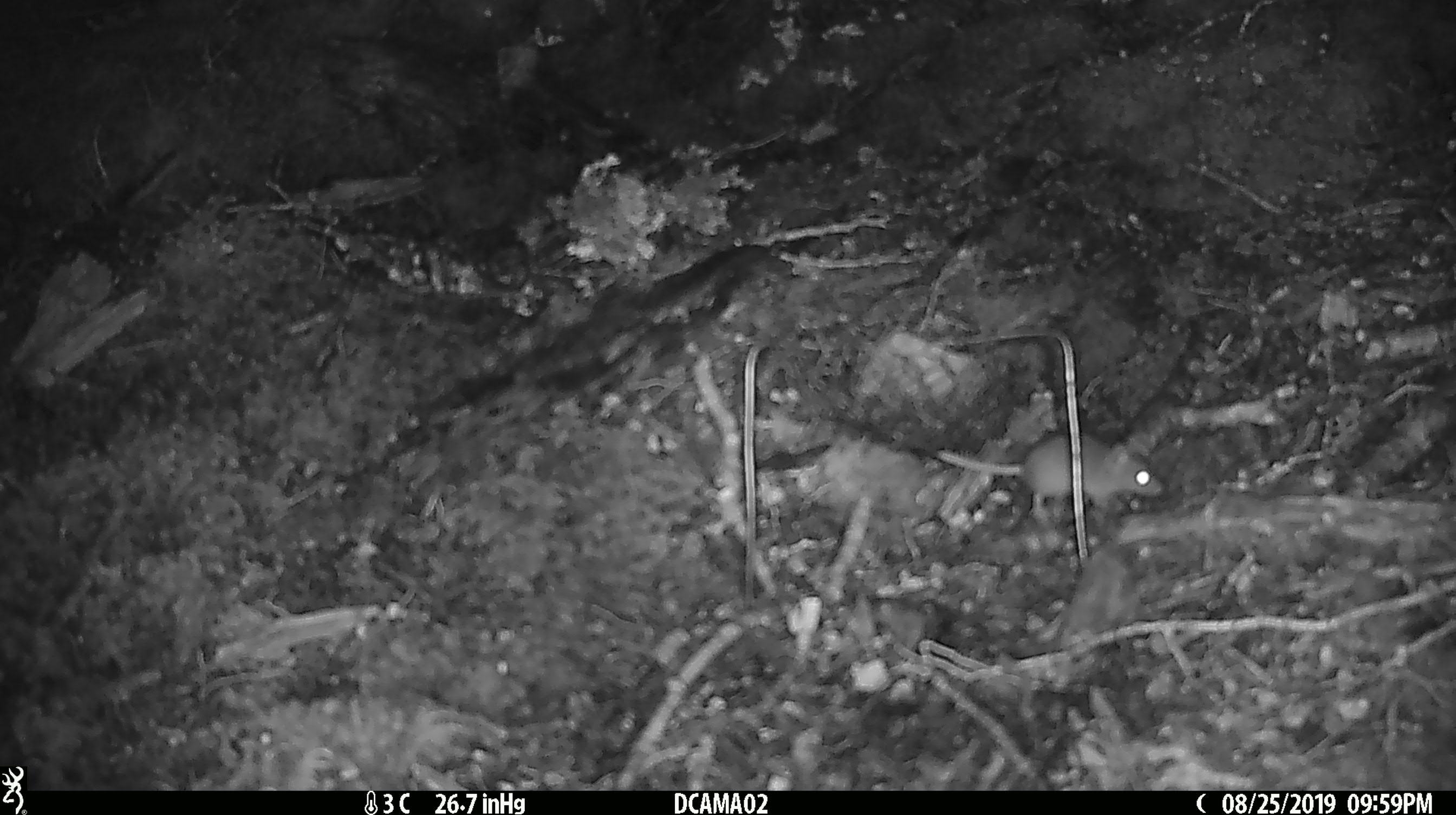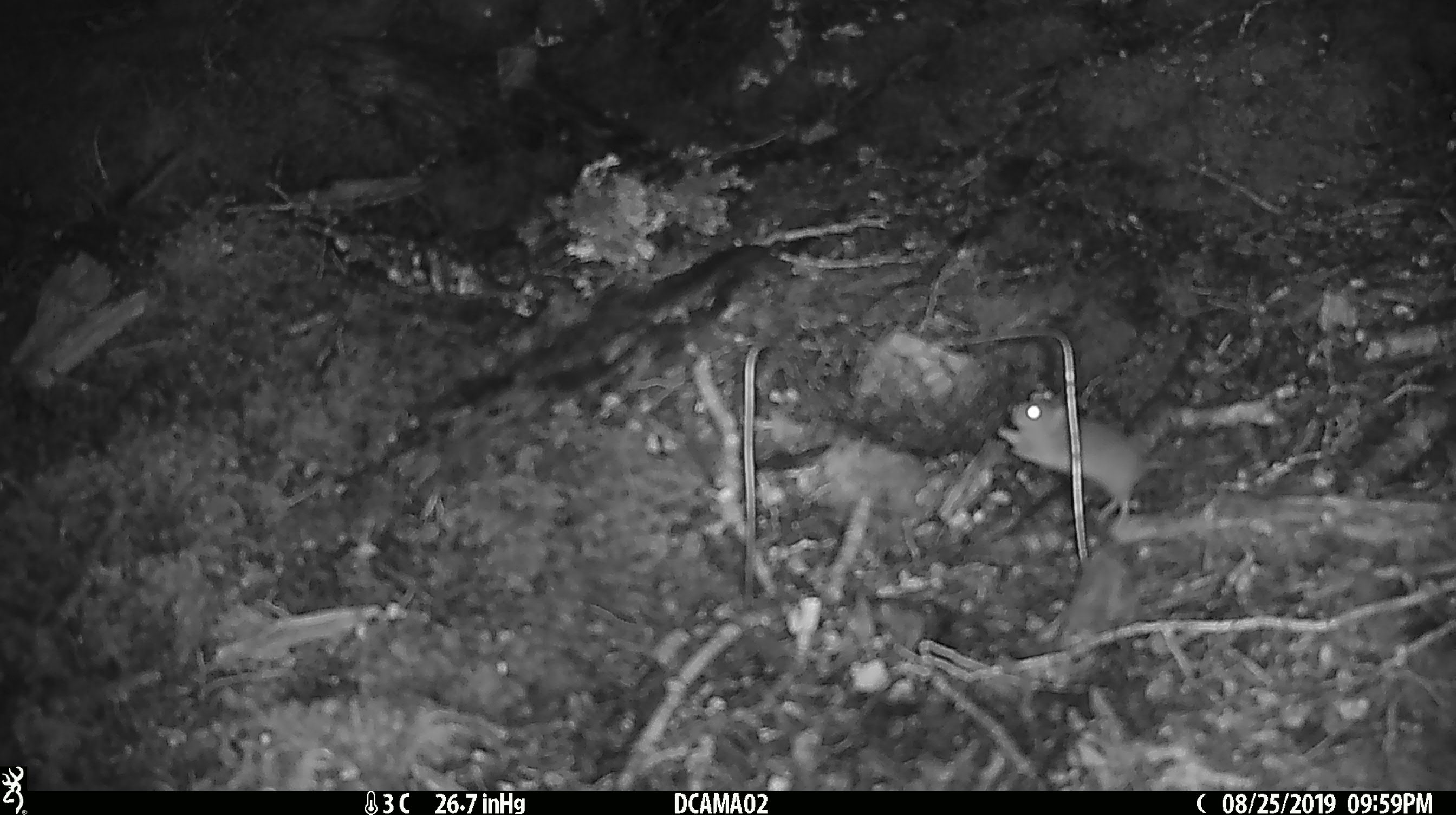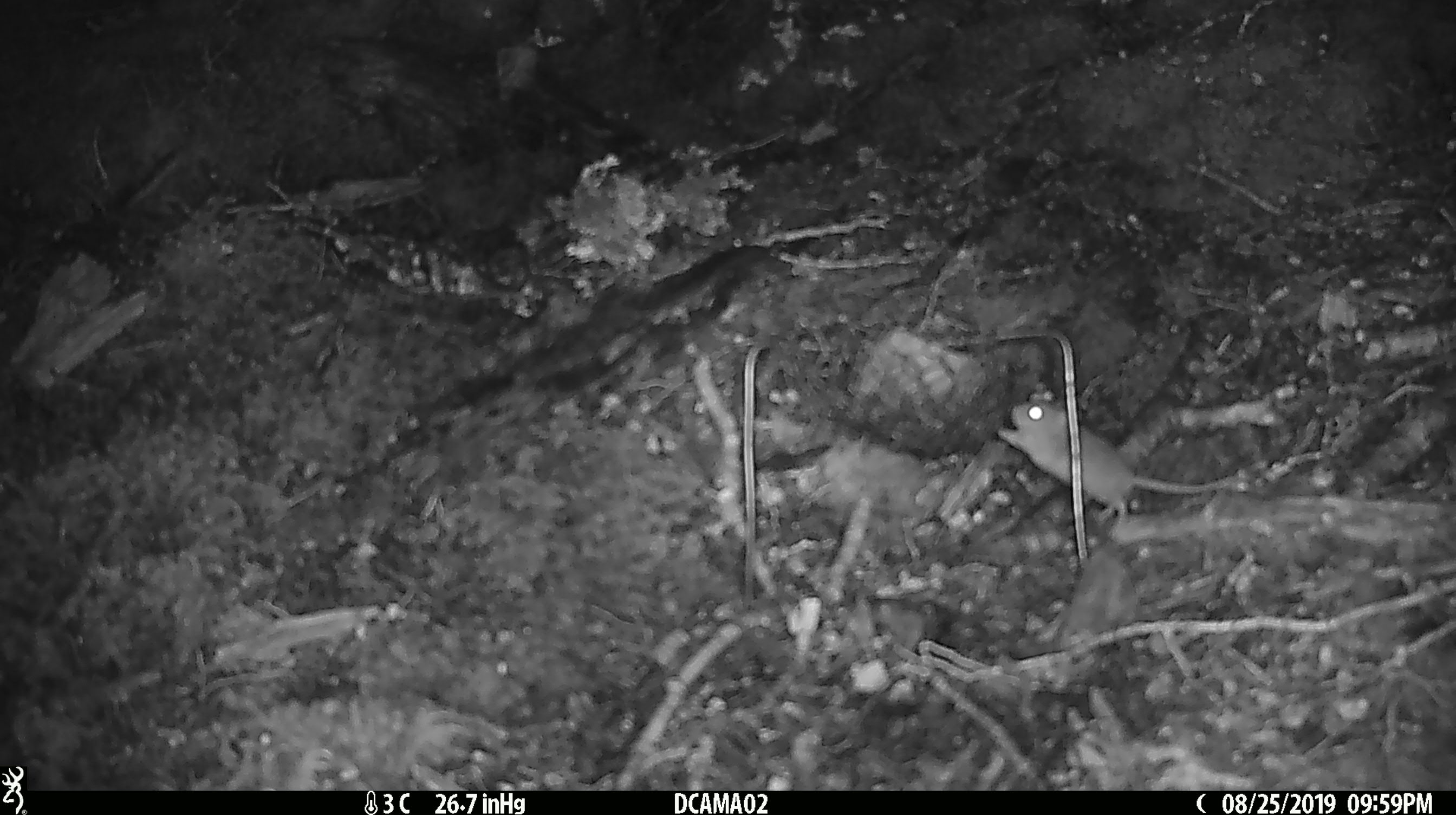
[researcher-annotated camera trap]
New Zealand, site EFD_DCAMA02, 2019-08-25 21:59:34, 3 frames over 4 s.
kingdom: Animalia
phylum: Chordata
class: Mammalia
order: Rodentia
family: Muridae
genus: Mus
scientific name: Mus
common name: mouse